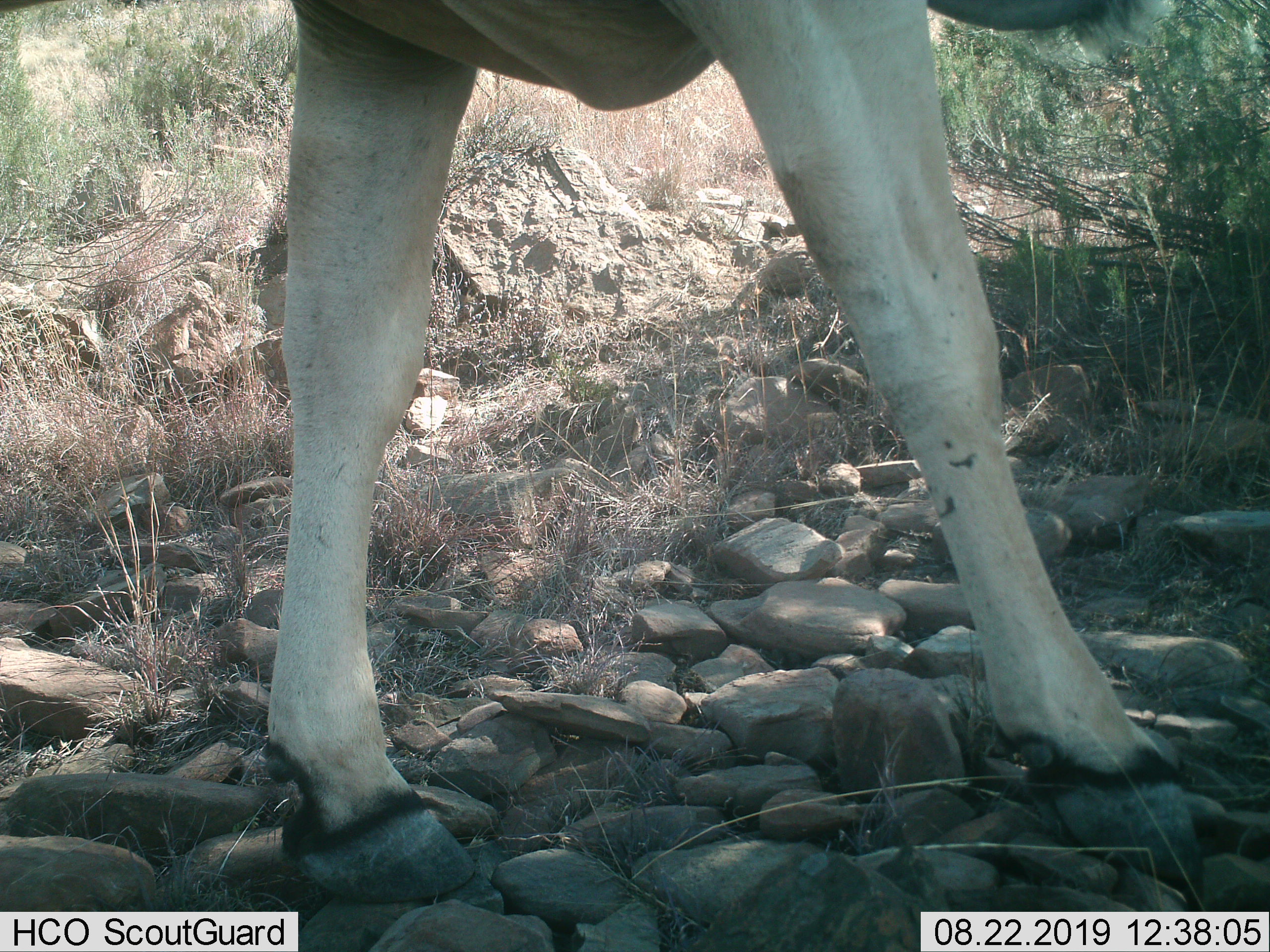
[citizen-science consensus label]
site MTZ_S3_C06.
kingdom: Animalia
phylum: Chordata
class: Mammalia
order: Artiodactyla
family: Bovidae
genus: Tragelaphus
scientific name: Tragelaphus oryx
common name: eland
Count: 1.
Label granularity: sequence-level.